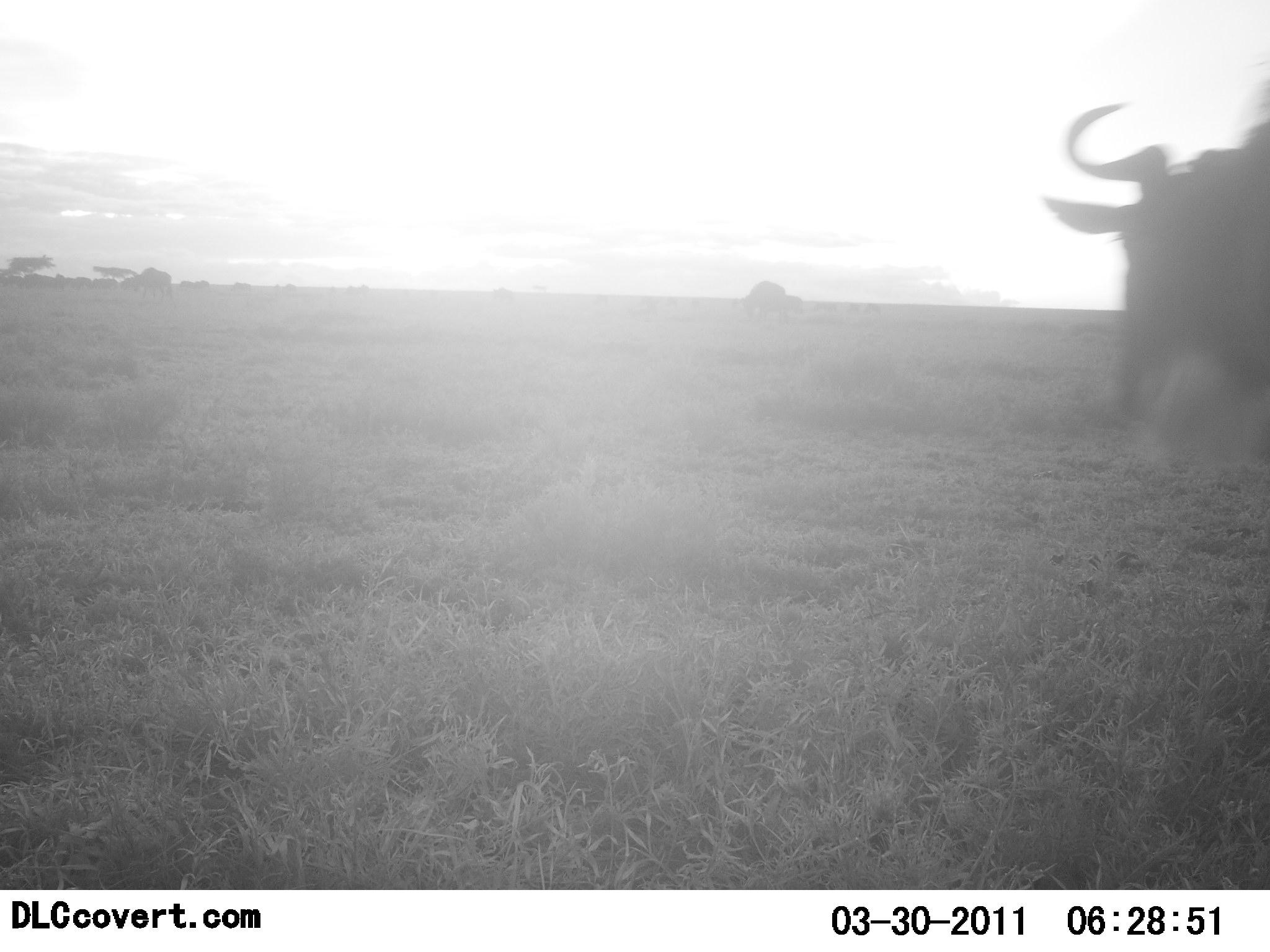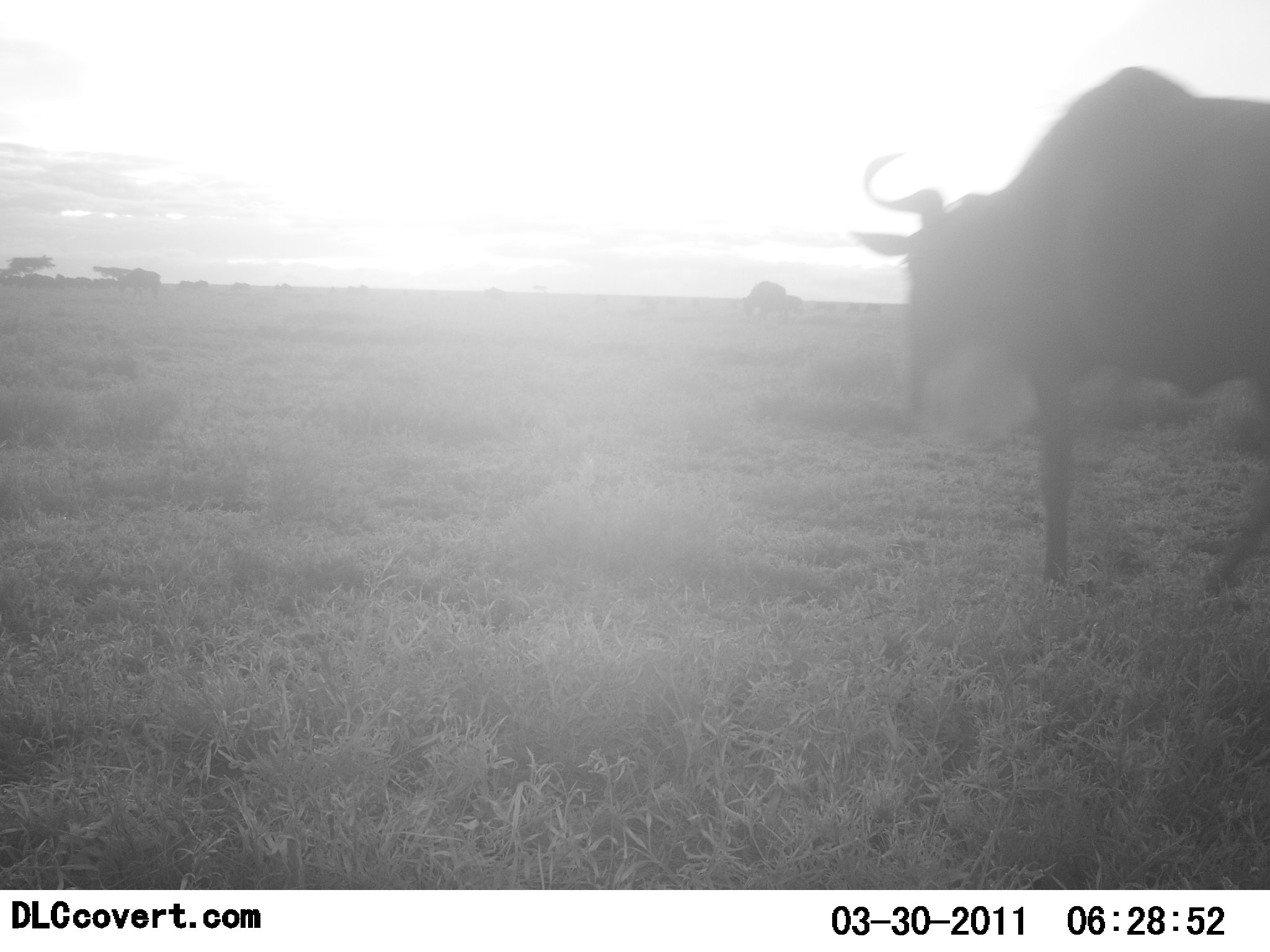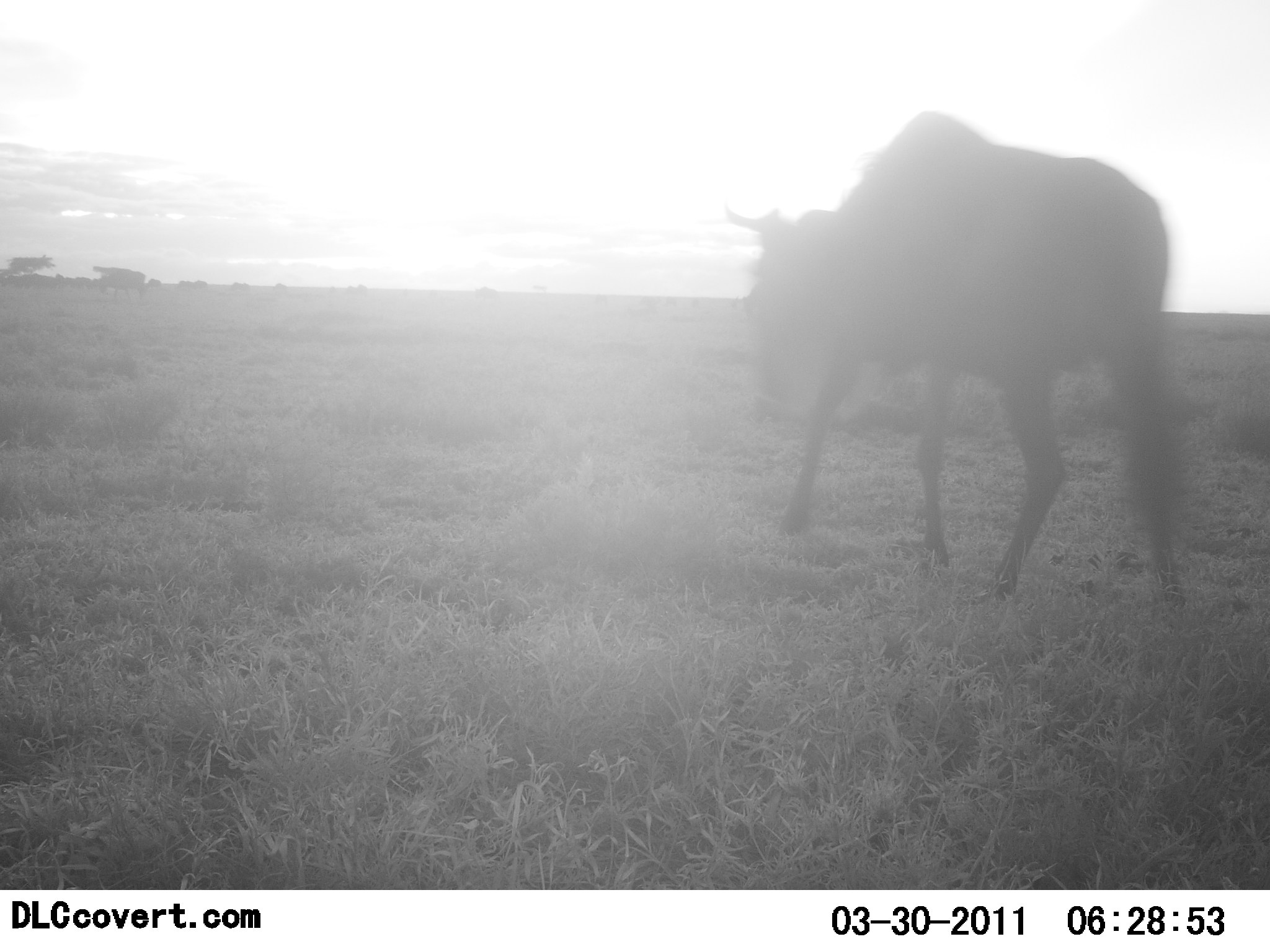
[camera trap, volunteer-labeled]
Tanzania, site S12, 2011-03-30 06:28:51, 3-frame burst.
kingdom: Animalia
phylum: Chordata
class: Mammalia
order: Artiodactyla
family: Bovidae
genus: Connochaetes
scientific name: Connochaetes taurinus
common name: blue wildebeest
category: wildebeest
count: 3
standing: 10%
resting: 0%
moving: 100%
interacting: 0%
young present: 0%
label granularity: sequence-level